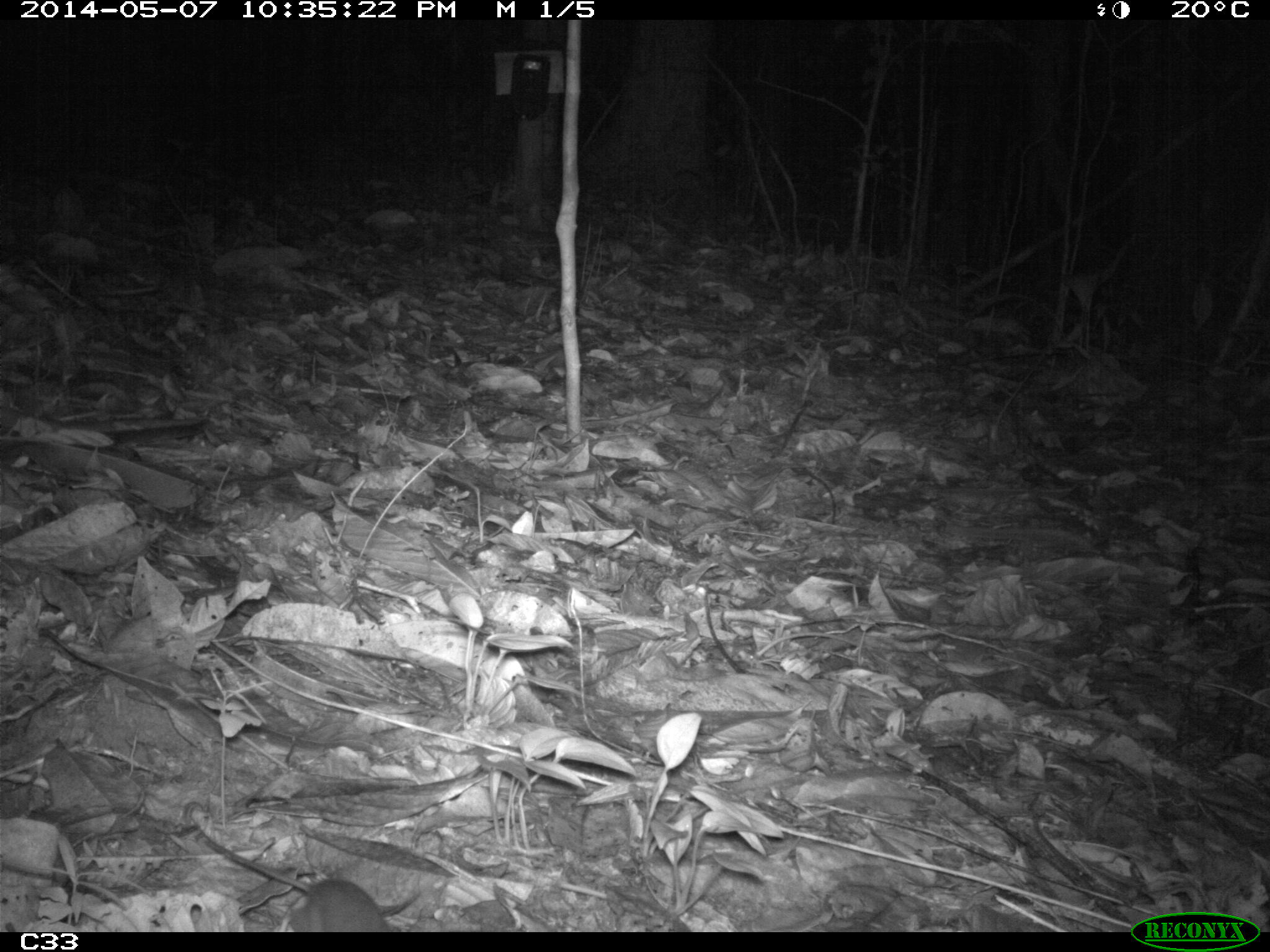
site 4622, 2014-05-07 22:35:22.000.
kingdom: Animalia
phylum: Chordata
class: Mammalia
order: Rodentia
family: Muridae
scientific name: Muridae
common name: mice, rats, and gerbils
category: unknown mouse or rat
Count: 1.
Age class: adult.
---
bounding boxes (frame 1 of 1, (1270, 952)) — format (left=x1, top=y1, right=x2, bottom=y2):
unknown mouse or rat: (left=181, top=799, right=385, bottom=933)